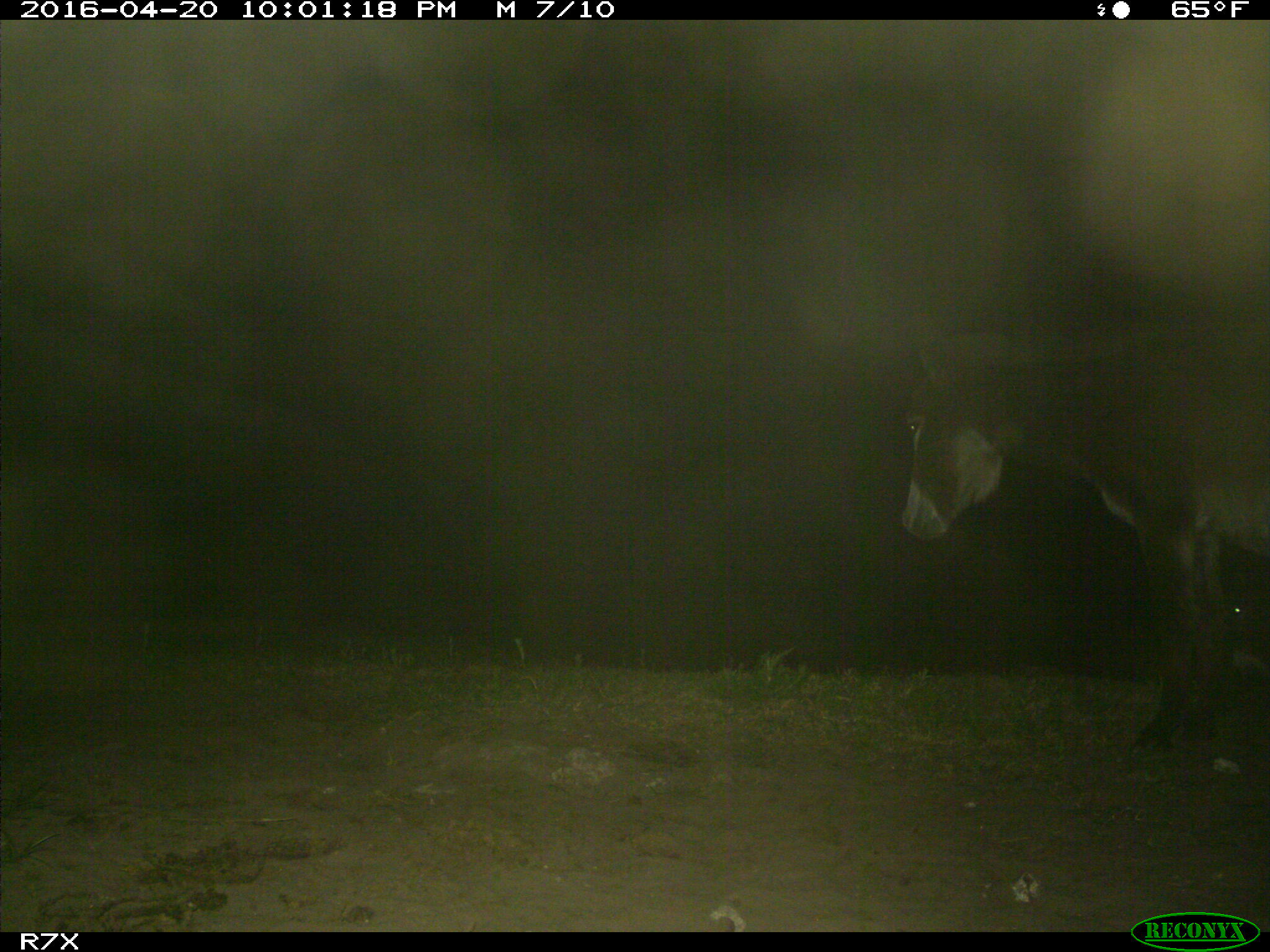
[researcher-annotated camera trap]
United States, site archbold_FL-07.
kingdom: Animalia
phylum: Chordata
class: Mammalia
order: Artiodactyla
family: Bovidae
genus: Bos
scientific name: Bos taurus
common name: domestic cow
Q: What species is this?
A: Bos taurus (domestic cow).